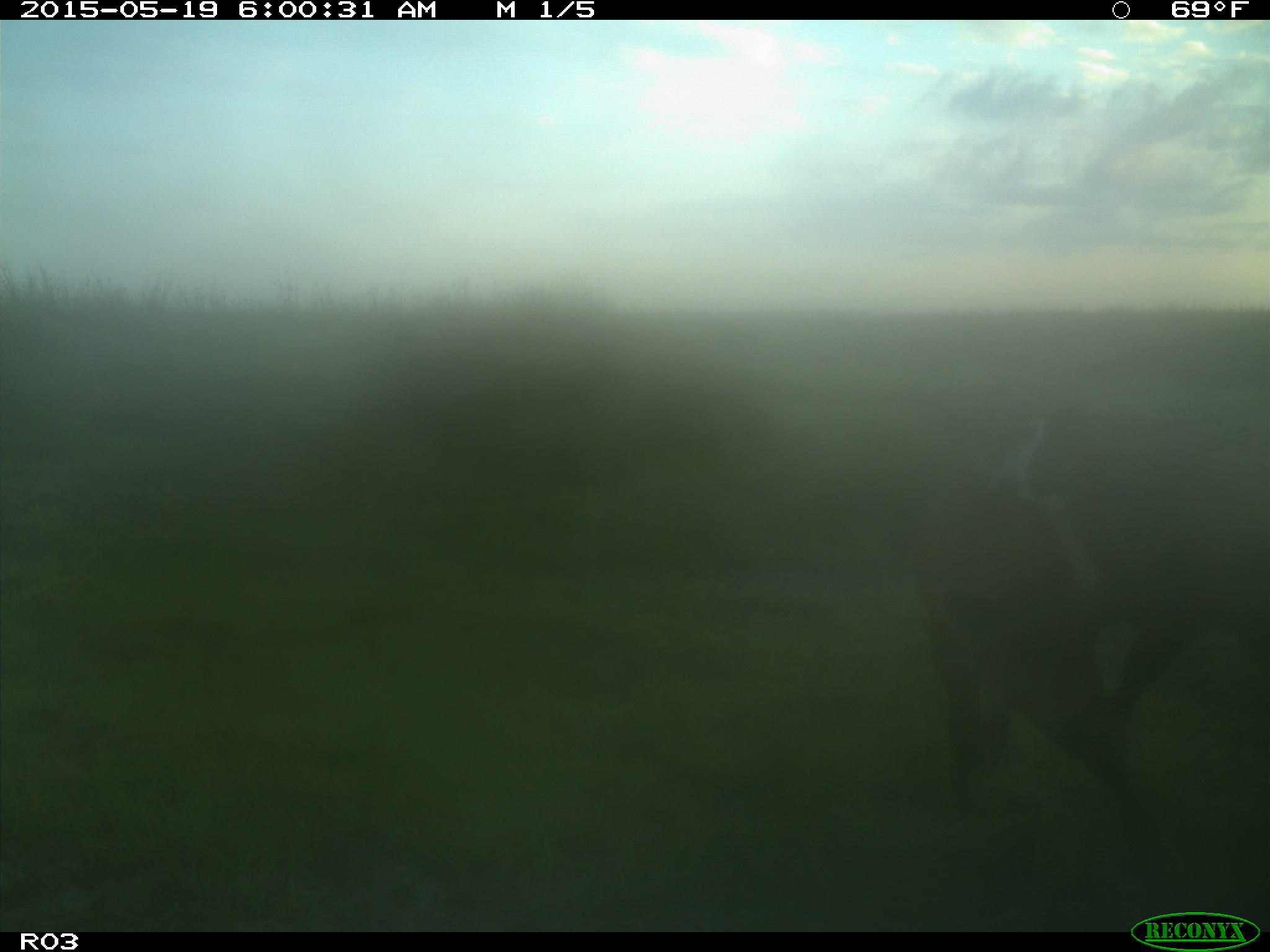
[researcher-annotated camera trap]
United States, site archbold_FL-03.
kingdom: Animalia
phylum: Chordata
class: Mammalia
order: Artiodactyla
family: Bovidae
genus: Bos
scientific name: Bos taurus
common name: domestic cow